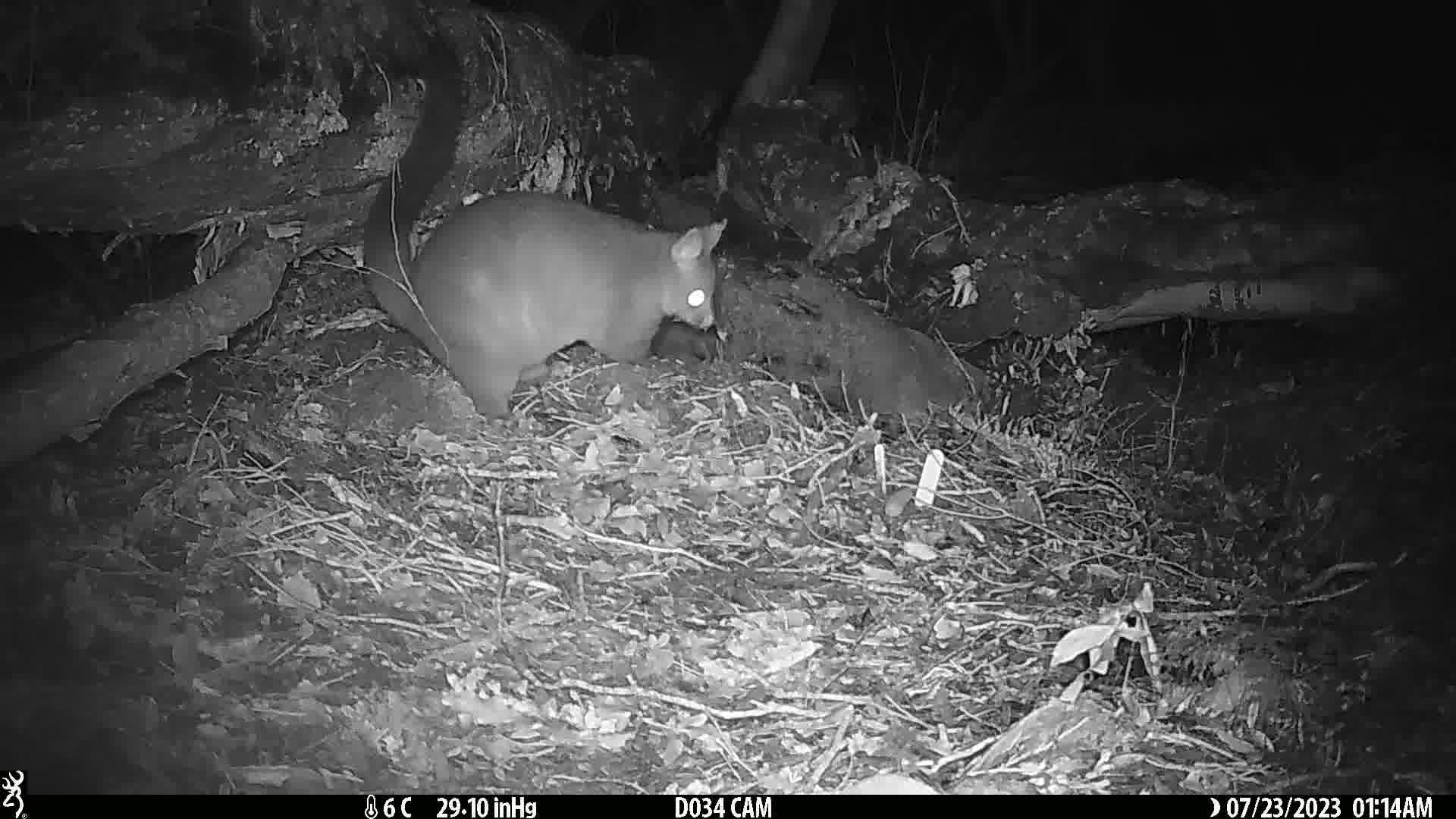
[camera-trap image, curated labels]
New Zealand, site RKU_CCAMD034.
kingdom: Animalia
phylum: Chordata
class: Mammalia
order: Diprotodontia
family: Phalangeridae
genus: Trichosurus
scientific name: Trichosurus vulpecula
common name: common brushtail possum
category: possum